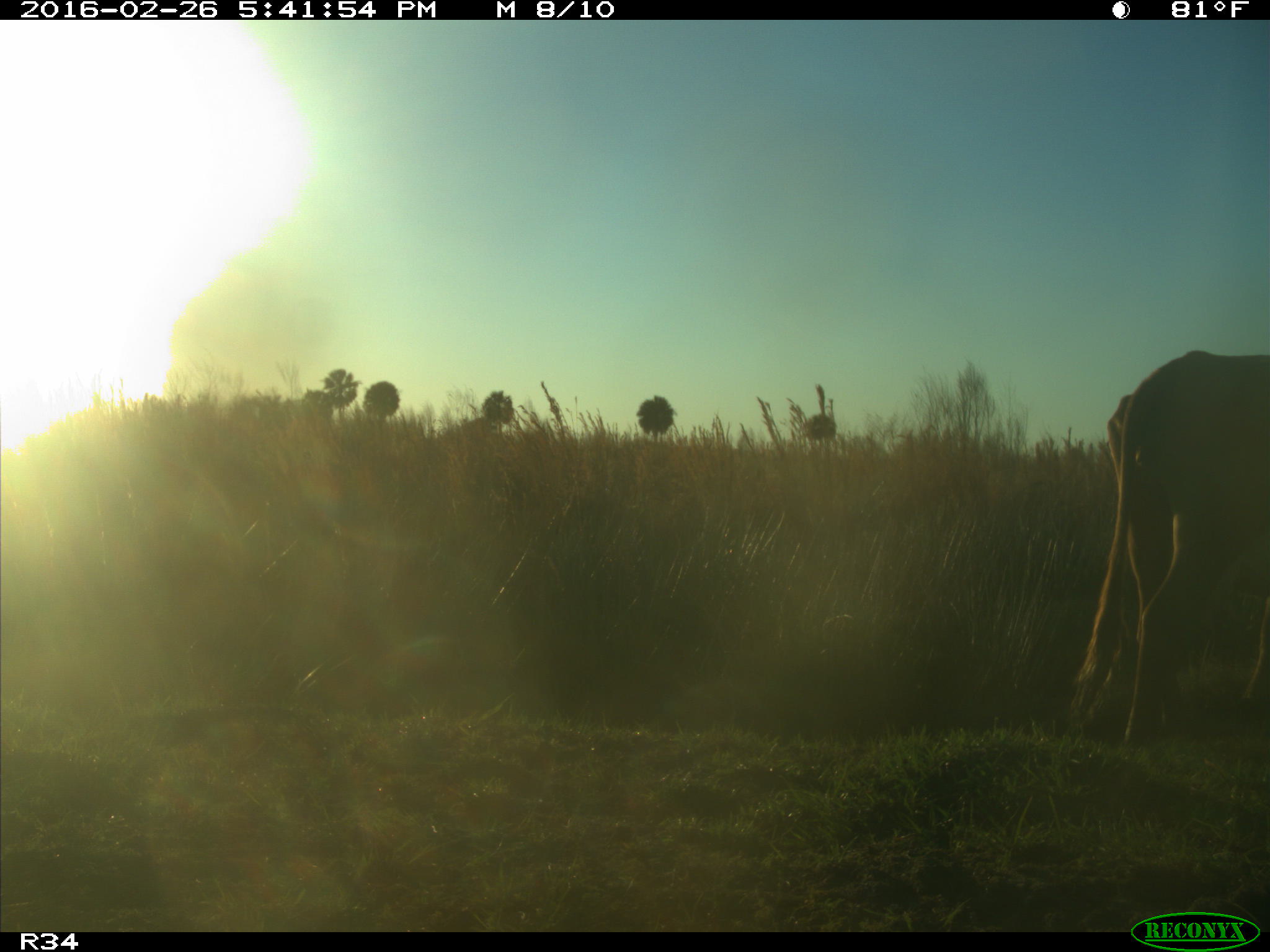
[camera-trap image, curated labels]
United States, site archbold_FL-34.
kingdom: Animalia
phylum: Chordata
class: Mammalia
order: Artiodactyla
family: Bovidae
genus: Bos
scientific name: Bos taurus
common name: domestic cow